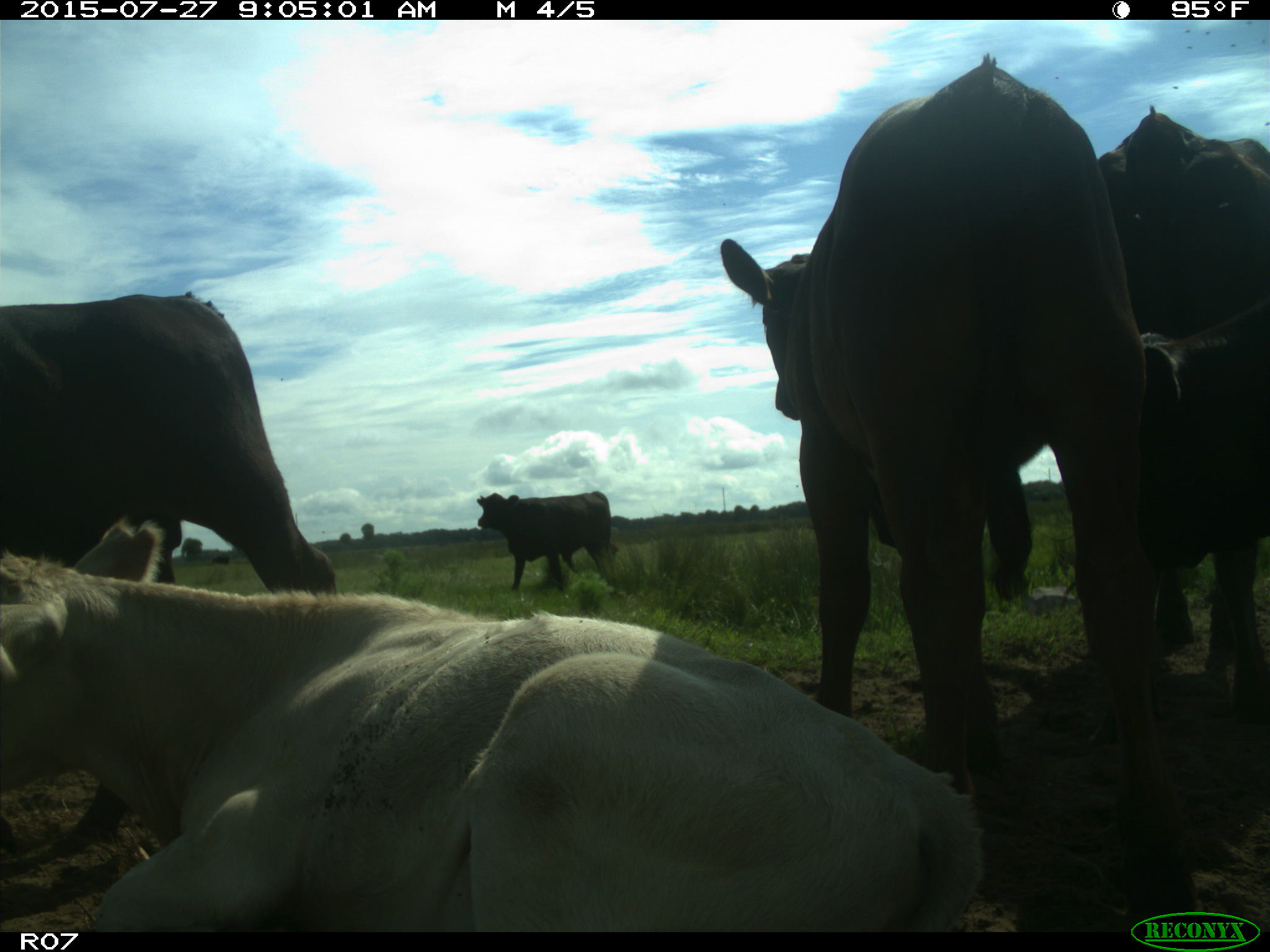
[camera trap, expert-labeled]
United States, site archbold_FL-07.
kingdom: Animalia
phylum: Chordata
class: Mammalia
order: Artiodactyla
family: Bovidae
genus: Bos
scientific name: Bos taurus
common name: domestic cow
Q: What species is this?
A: Bos taurus (domestic cow).